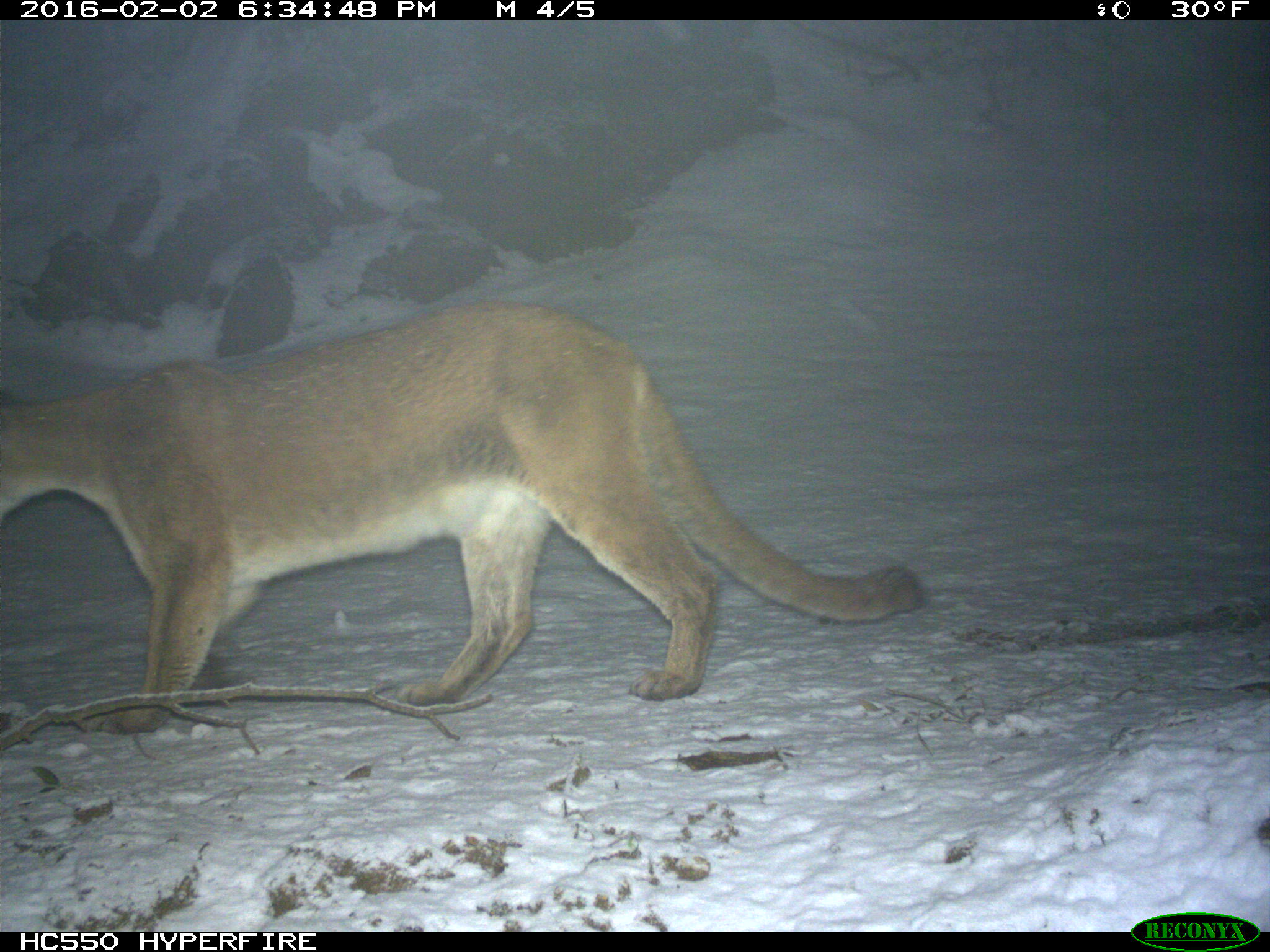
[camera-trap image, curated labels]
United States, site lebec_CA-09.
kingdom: Animalia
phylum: Chordata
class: Mammalia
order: Carnivora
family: Felidae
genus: Puma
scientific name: Puma concolor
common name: mountain lion